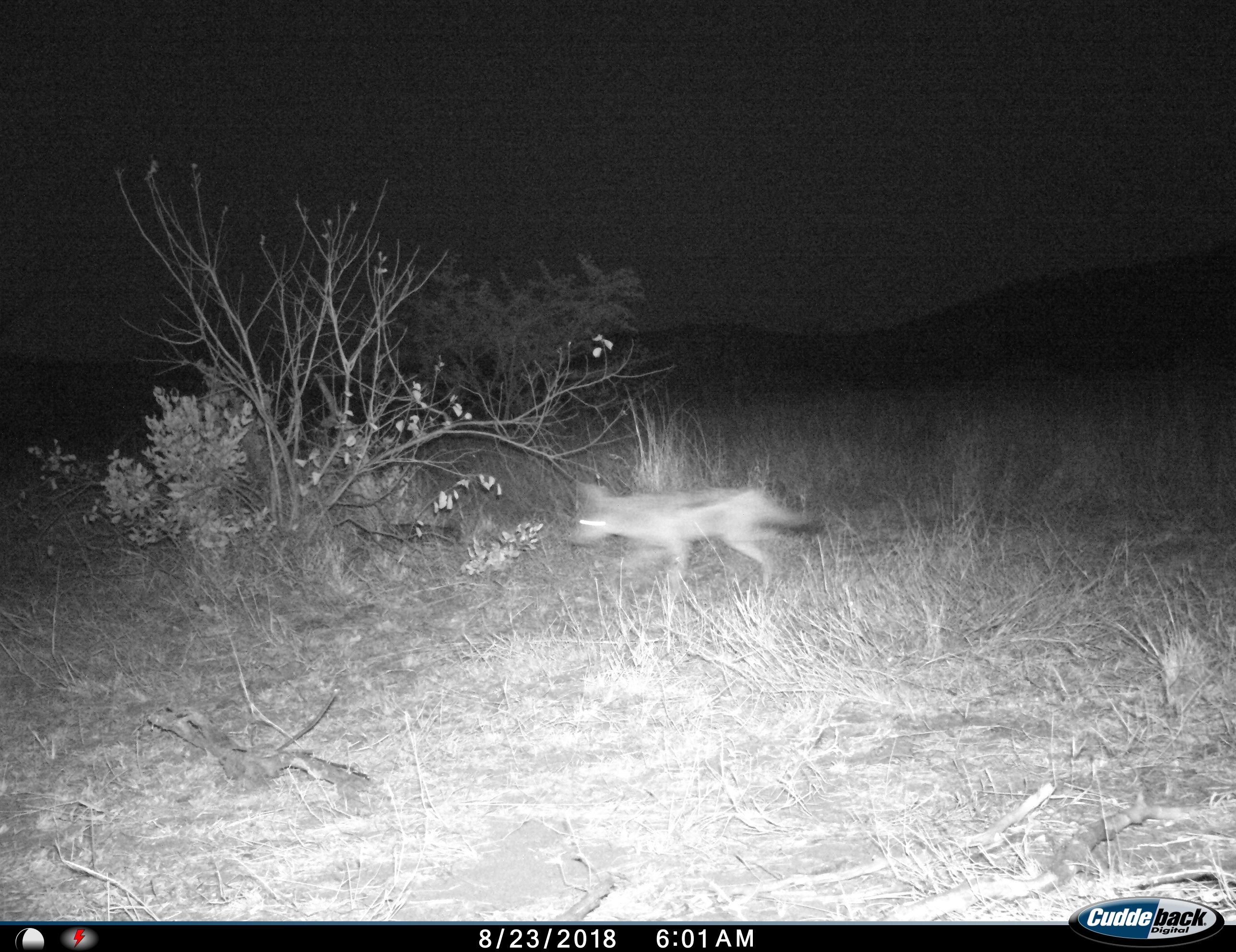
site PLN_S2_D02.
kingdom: Animalia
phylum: Chordata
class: Mammalia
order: Carnivora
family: Canidae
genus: Lupulella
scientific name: Lupulella mesomelas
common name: black-backed jackal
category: jackalblackbacked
Jackalblackbacked (black-backed jackal) (Lupulella mesomelas), count 1. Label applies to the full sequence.